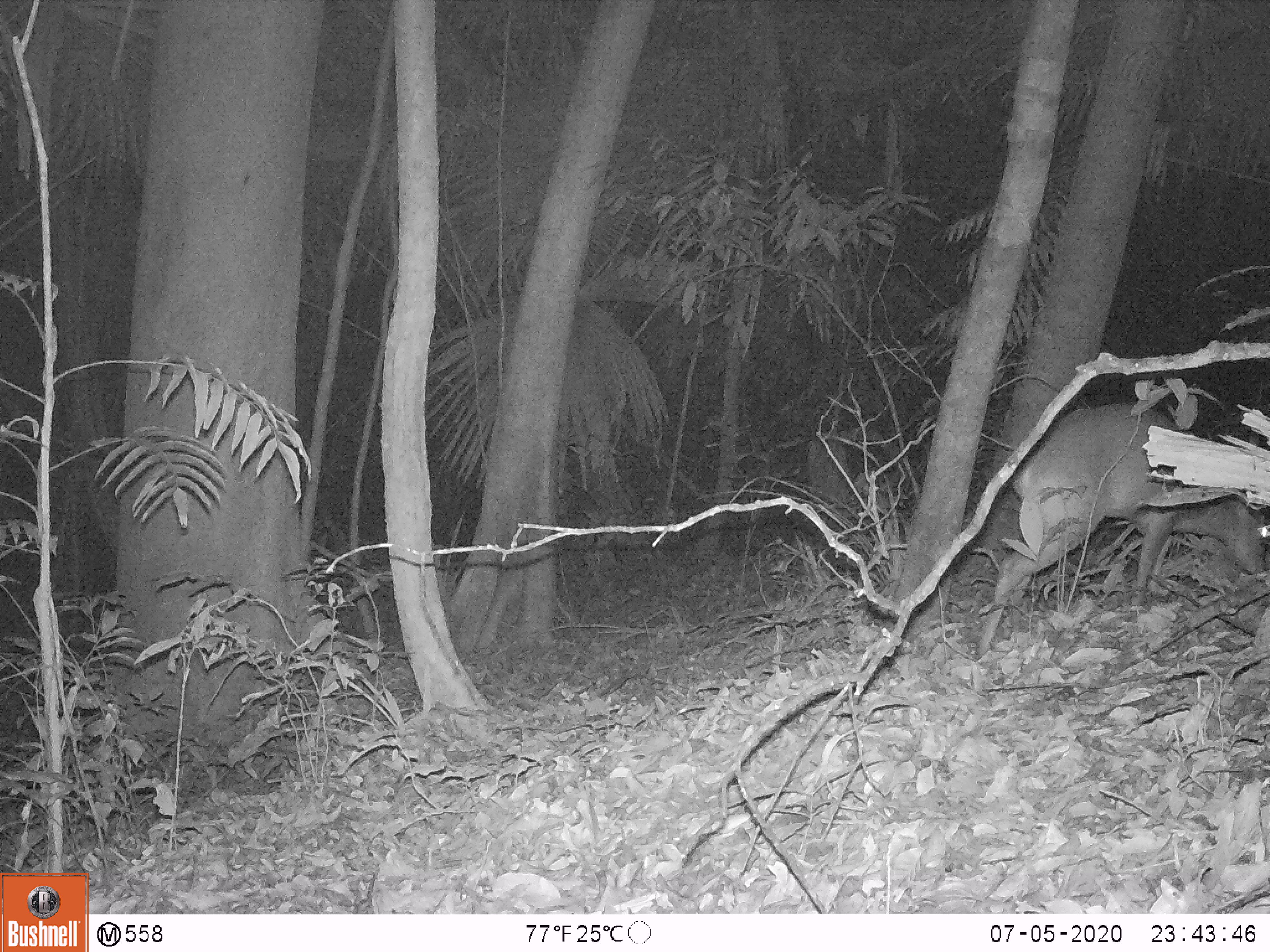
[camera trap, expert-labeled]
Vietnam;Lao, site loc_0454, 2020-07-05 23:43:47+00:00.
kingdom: Animalia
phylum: Chordata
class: Mammalia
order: Artiodactyla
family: Cervidae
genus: Muntiacus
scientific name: Muntiacus vuquangensis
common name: large-antlered muntjac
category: large antlered muntjac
Large antlered muntjac (large-antlered muntjac) (Muntiacus vuquangensis). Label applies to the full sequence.